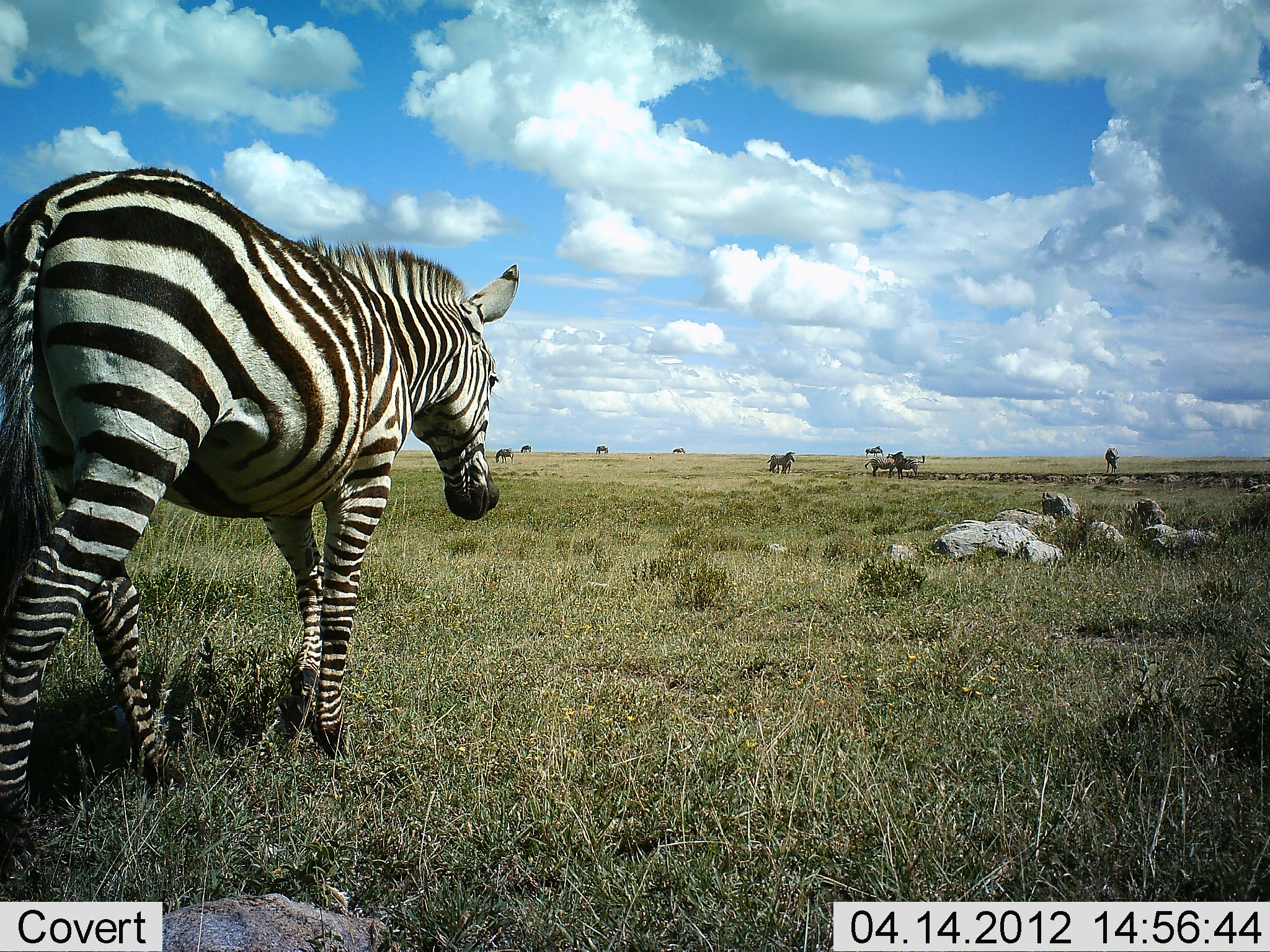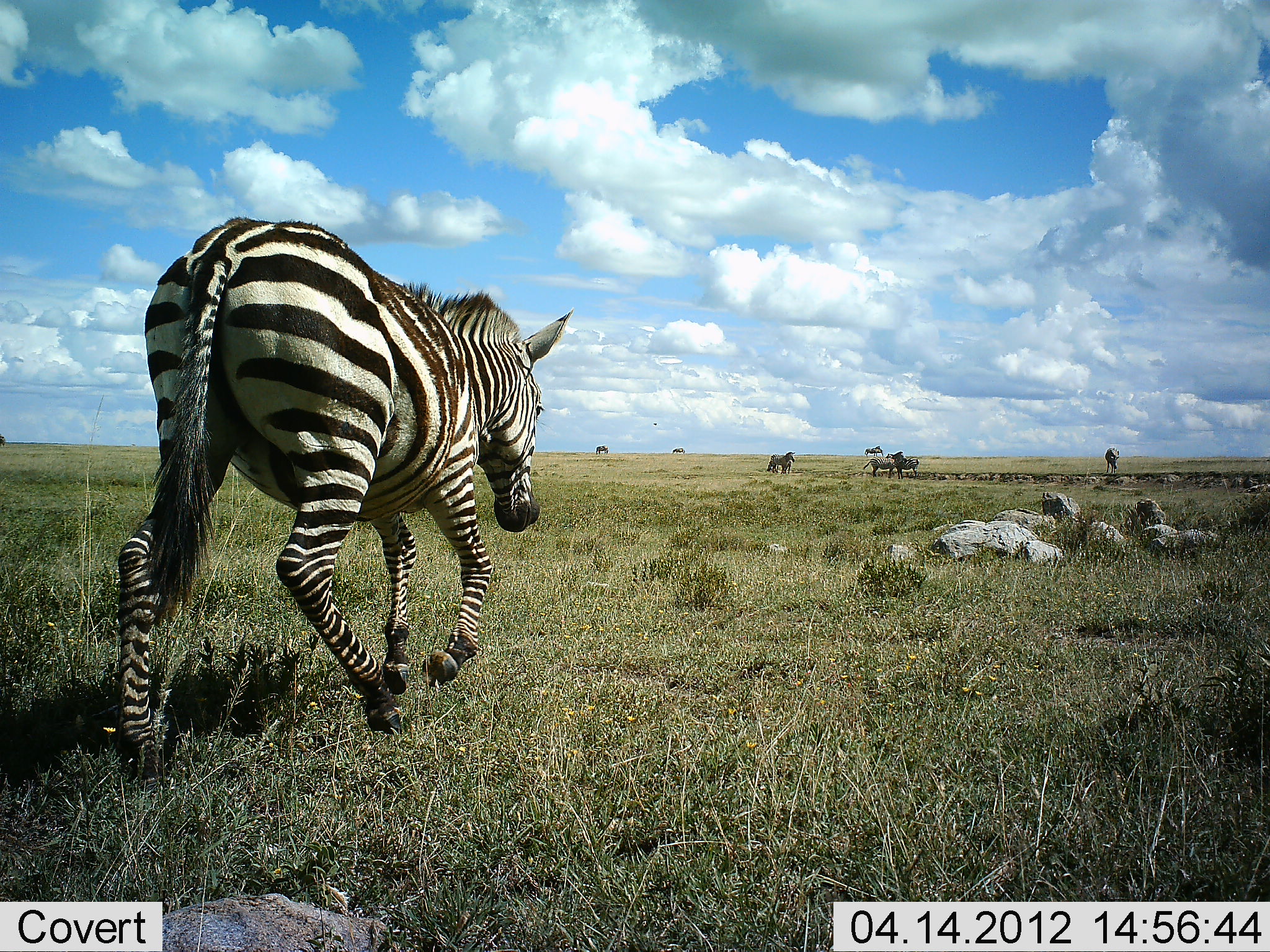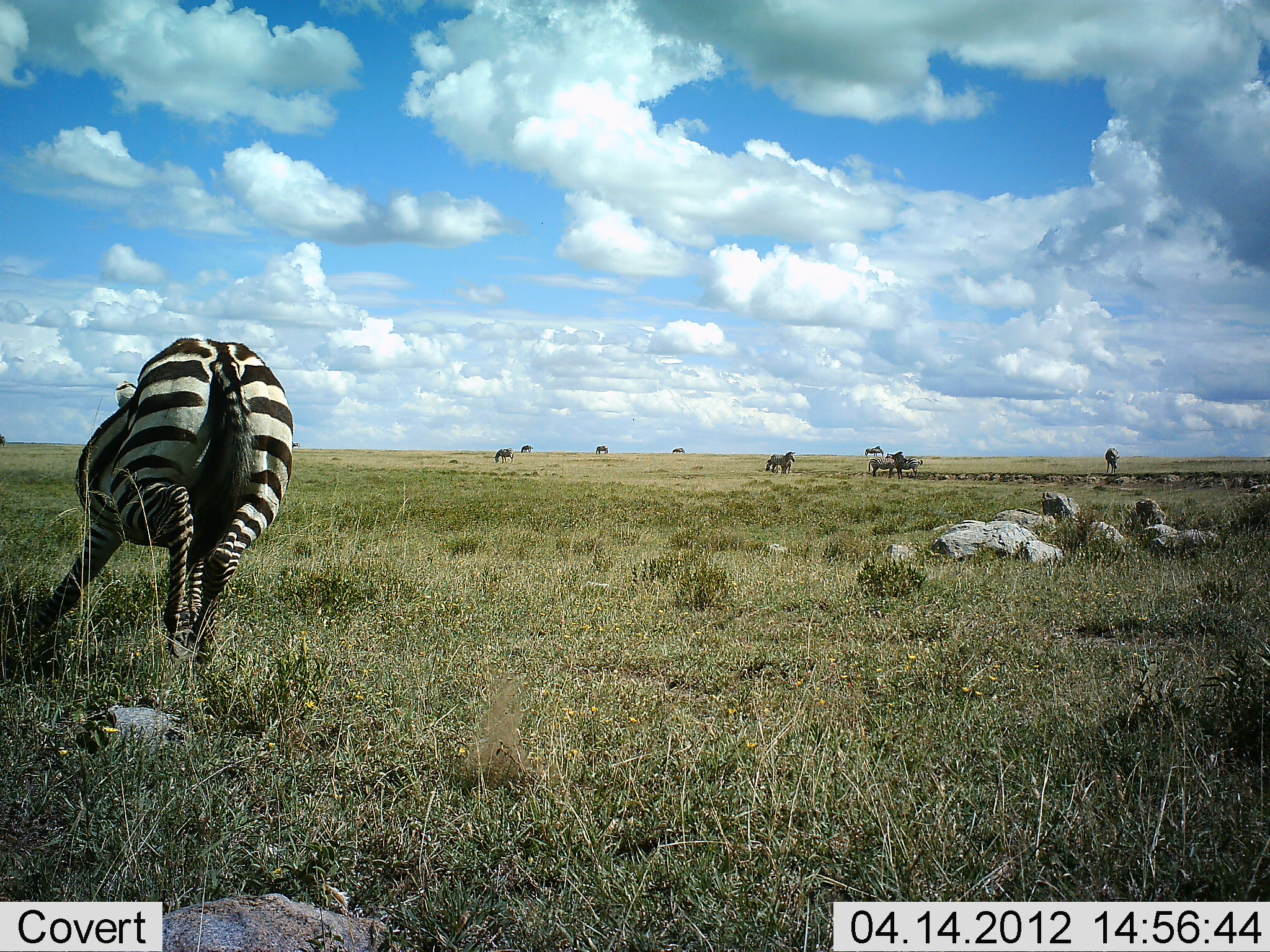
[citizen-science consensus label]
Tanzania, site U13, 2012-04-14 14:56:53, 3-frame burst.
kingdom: Animalia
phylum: Chordata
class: Mammalia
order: Perissodactyla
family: Equidae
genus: Equus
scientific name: Equus quagga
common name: plains zebra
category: zebra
Zebra (plains zebra) (Equus quagga), count 6. Behavior (volunteer vote fractions): standing 48%, resting 3%, moving 93%, interacting 7%. Young present (vote fraction): 0%. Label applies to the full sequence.